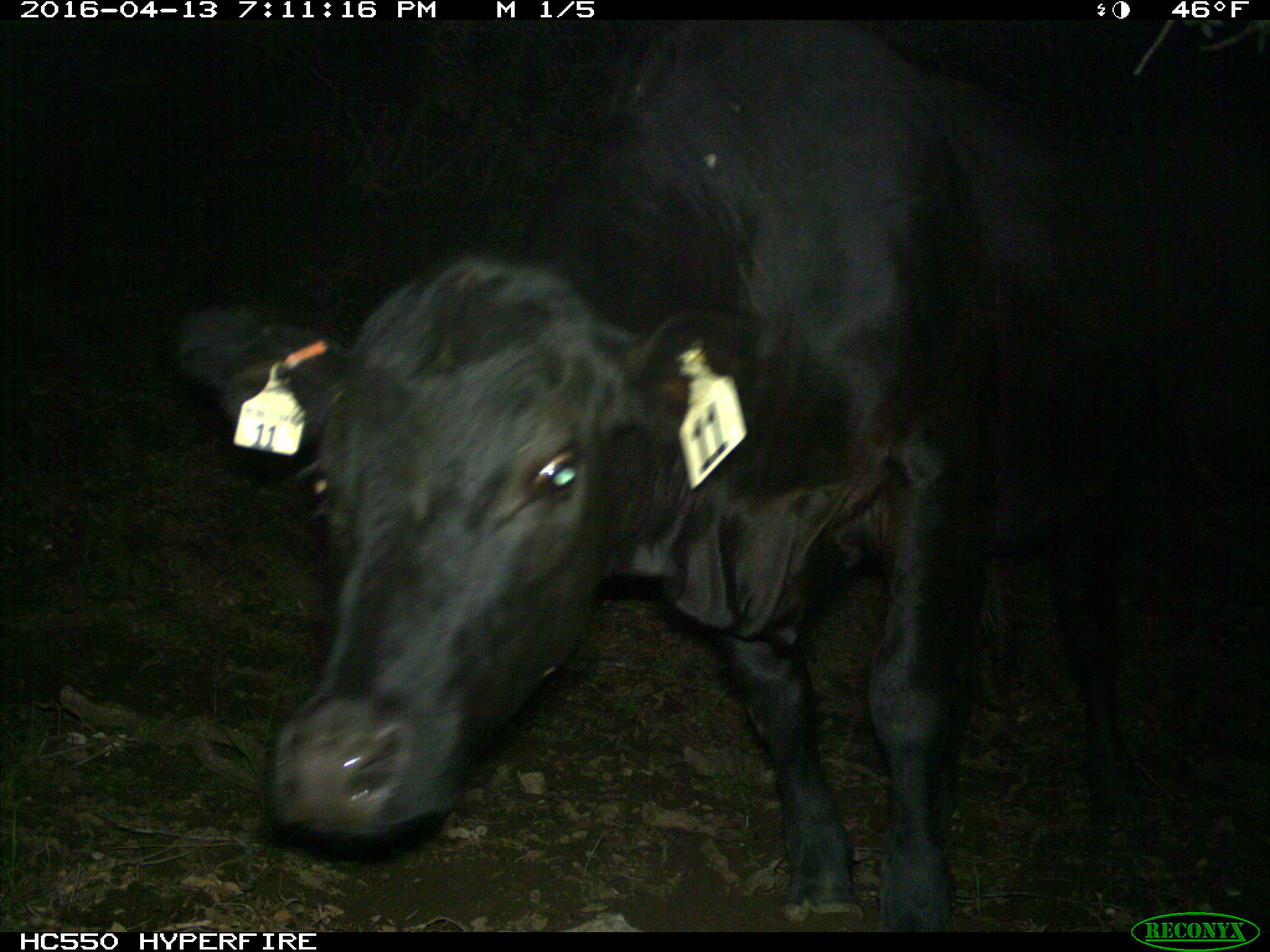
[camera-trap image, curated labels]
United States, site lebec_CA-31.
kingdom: Animalia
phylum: Chordata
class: Mammalia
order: Artiodactyla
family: Bovidae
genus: Bos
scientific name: Bos taurus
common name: domestic cow